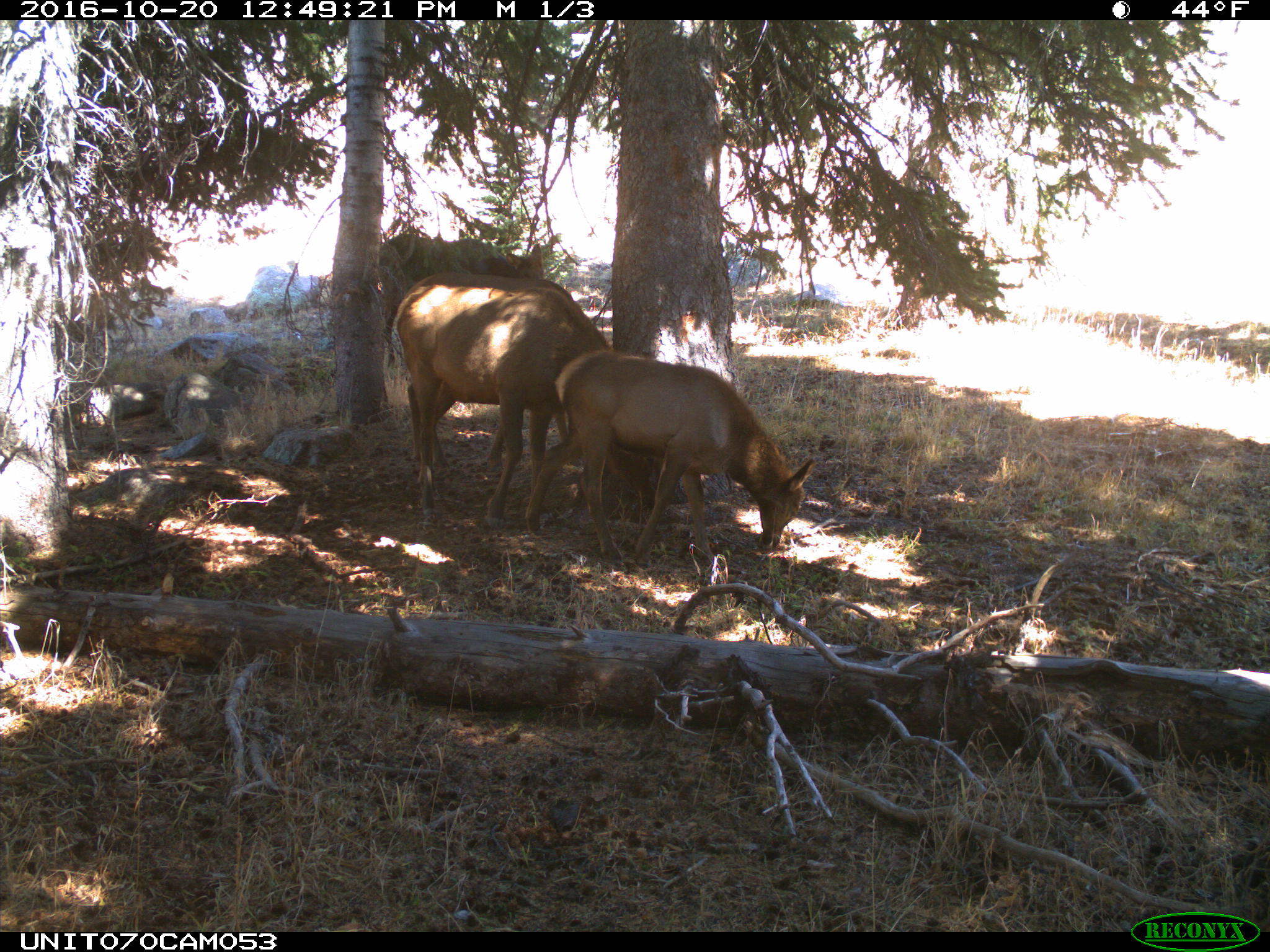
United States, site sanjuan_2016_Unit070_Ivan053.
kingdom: Animalia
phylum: Chordata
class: Mammalia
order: Artiodactyla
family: Cervidae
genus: Cervus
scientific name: Cervus elaphus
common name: red deer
Cervus elaphus (red deer).